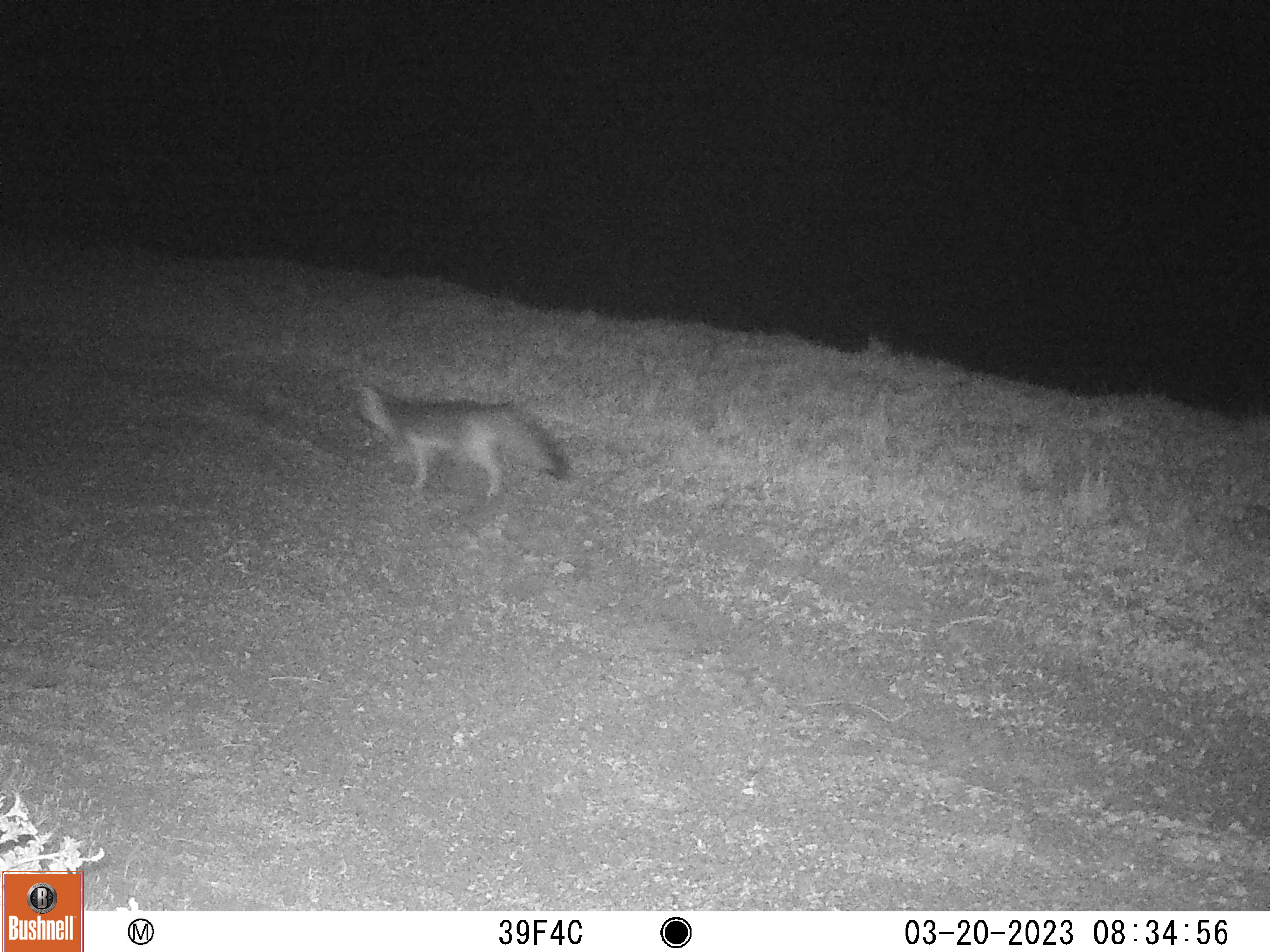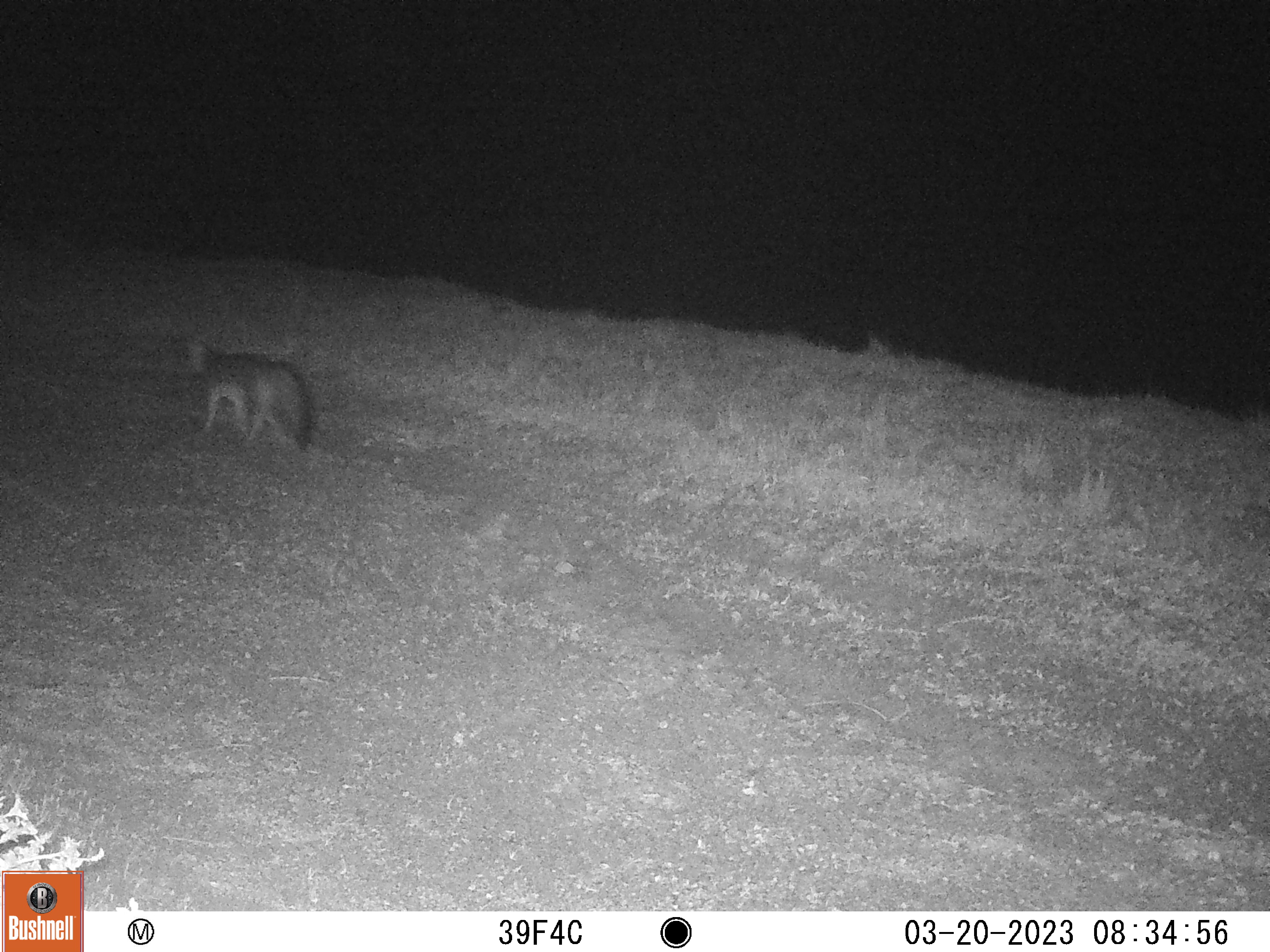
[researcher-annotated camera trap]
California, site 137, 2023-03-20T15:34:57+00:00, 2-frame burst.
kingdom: Animalia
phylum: Chordata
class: Mammalia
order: Carnivora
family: Canidae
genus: Urocyon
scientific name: Urocyon cinereoargenteus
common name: gray fox